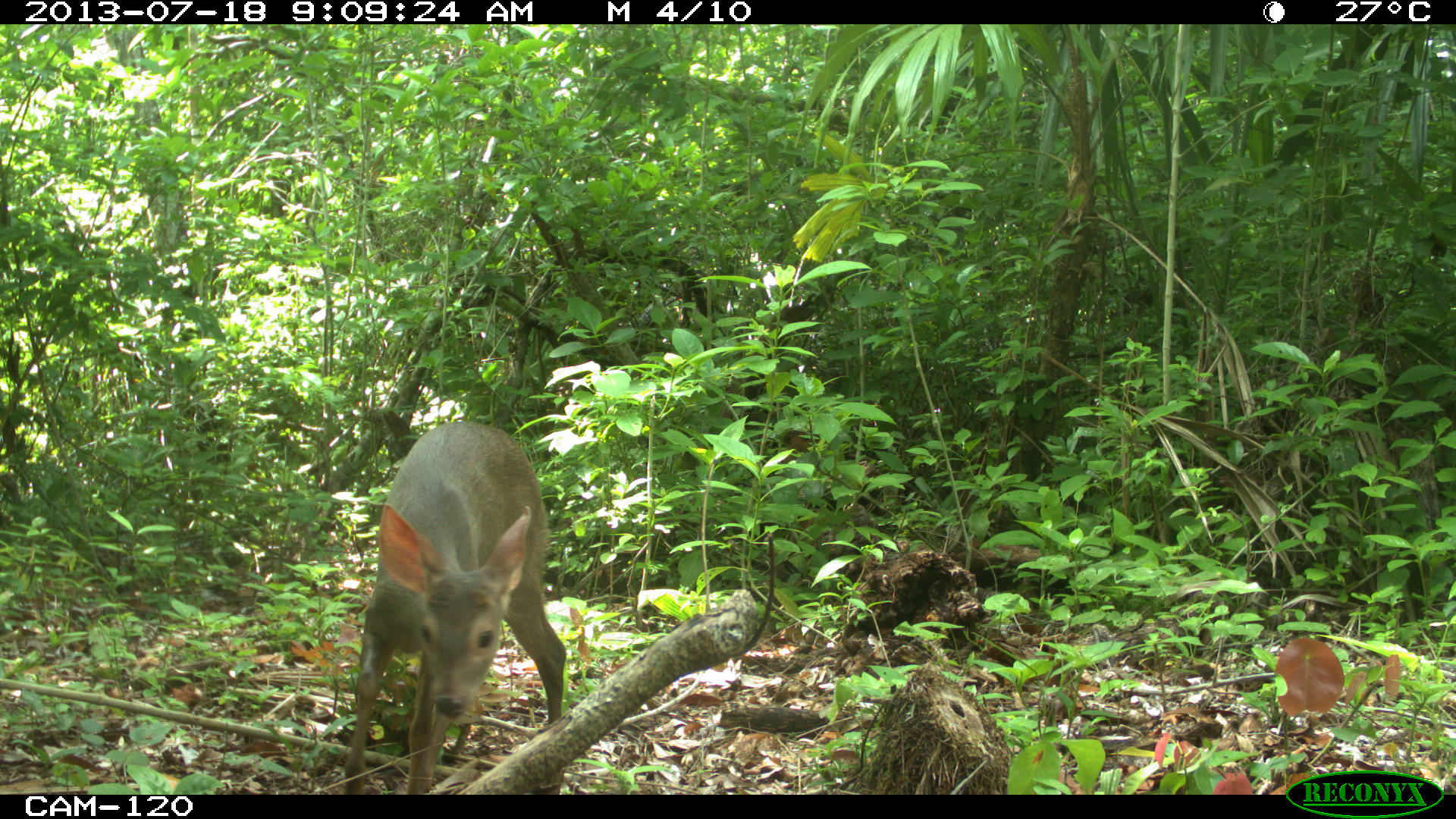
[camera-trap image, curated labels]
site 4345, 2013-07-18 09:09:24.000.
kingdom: Animalia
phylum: Chordata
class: Mammalia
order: Artiodactyla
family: Cervidae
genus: Odocoileus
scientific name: Odocoileus virginianus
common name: white-tailed deer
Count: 1.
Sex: female.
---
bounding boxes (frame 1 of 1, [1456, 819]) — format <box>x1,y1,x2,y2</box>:
odocoileus virginianus: <box>341,420,567,793</box>